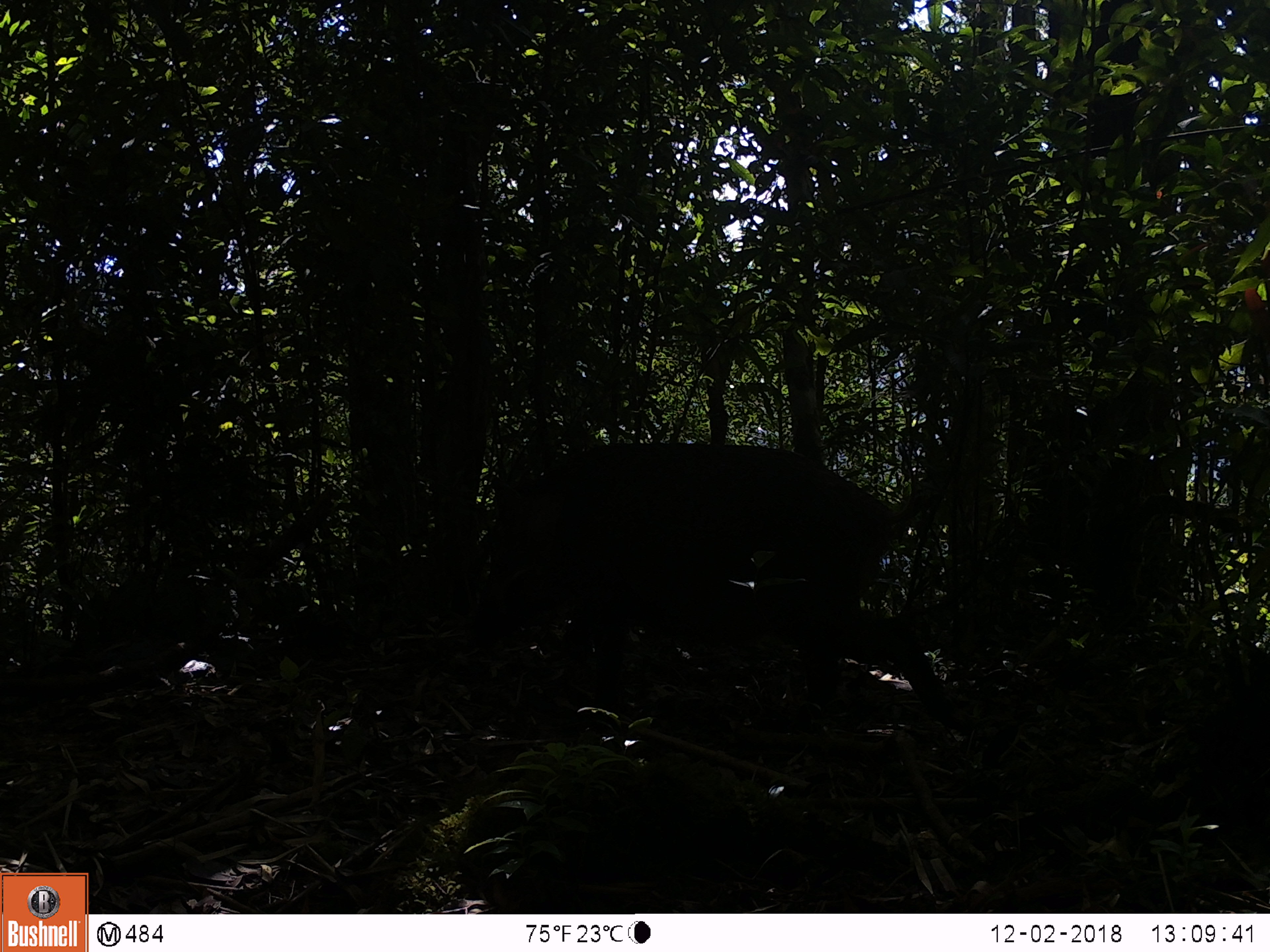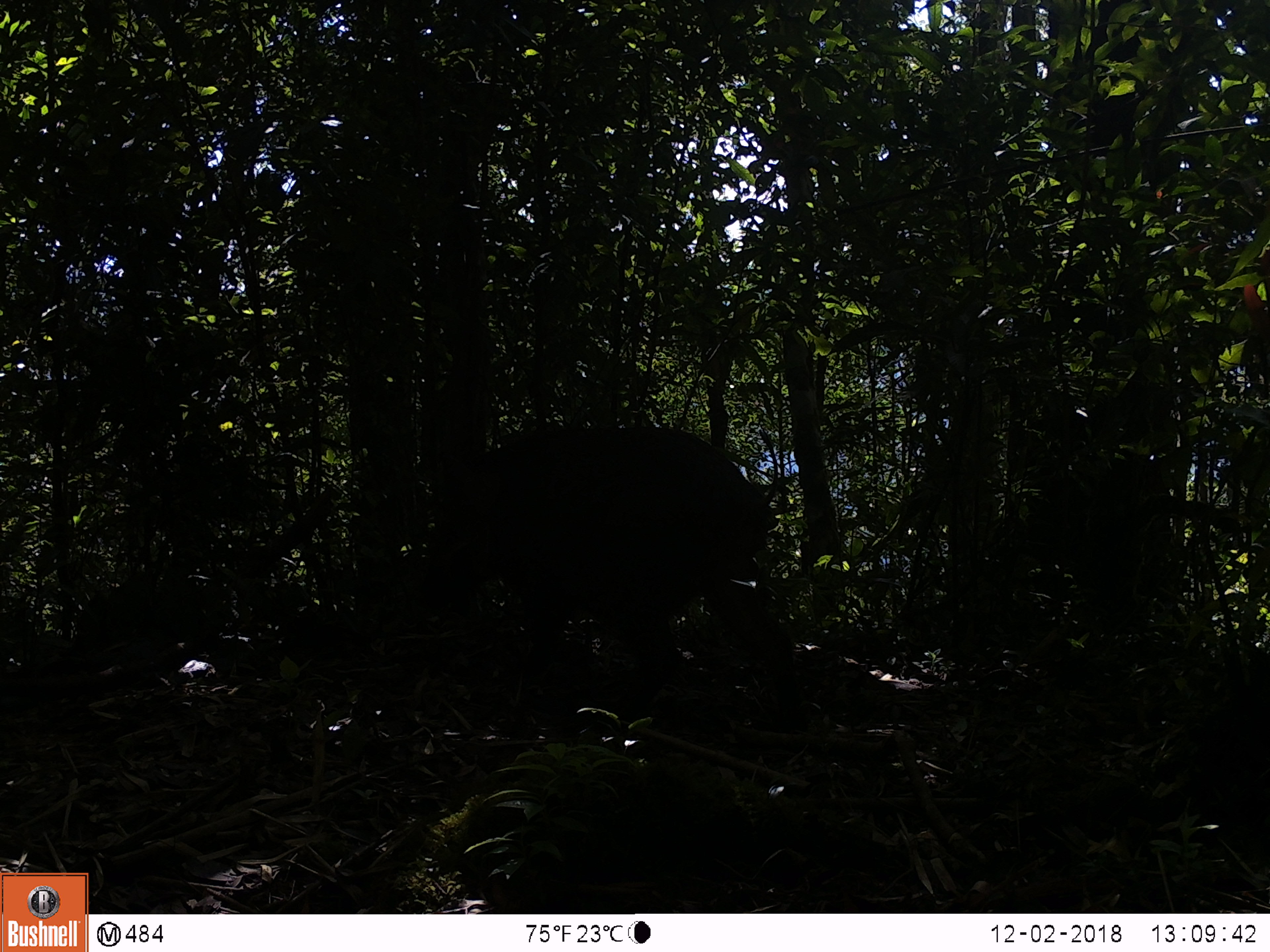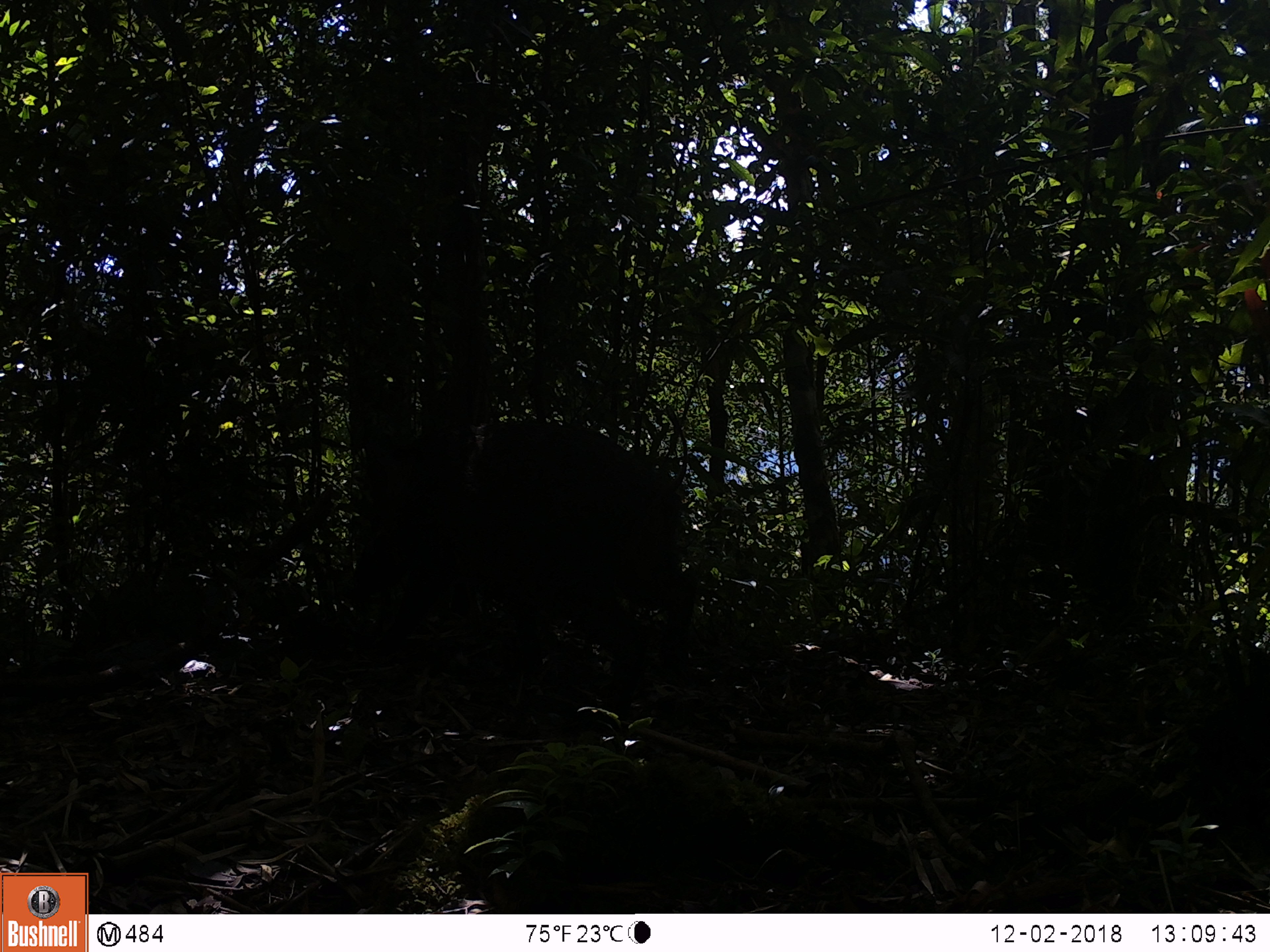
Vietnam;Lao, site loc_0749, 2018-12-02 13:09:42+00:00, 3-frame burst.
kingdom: Animalia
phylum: Chordata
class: Mammalia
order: Artiodactyla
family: Suidae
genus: Sus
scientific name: Sus scrofa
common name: eurasian wild pig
Eurasian wild pig (Sus scrofa). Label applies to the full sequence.